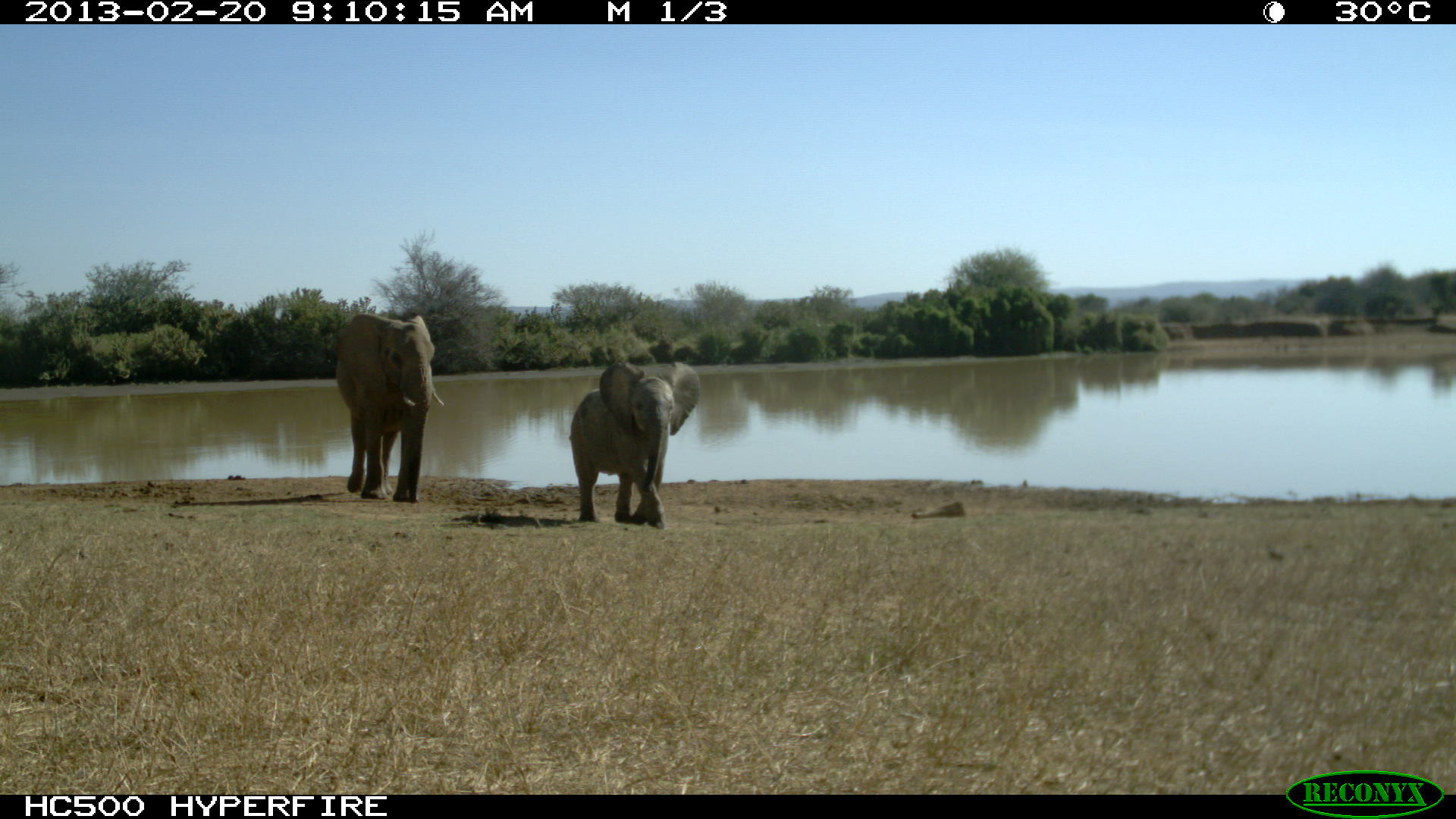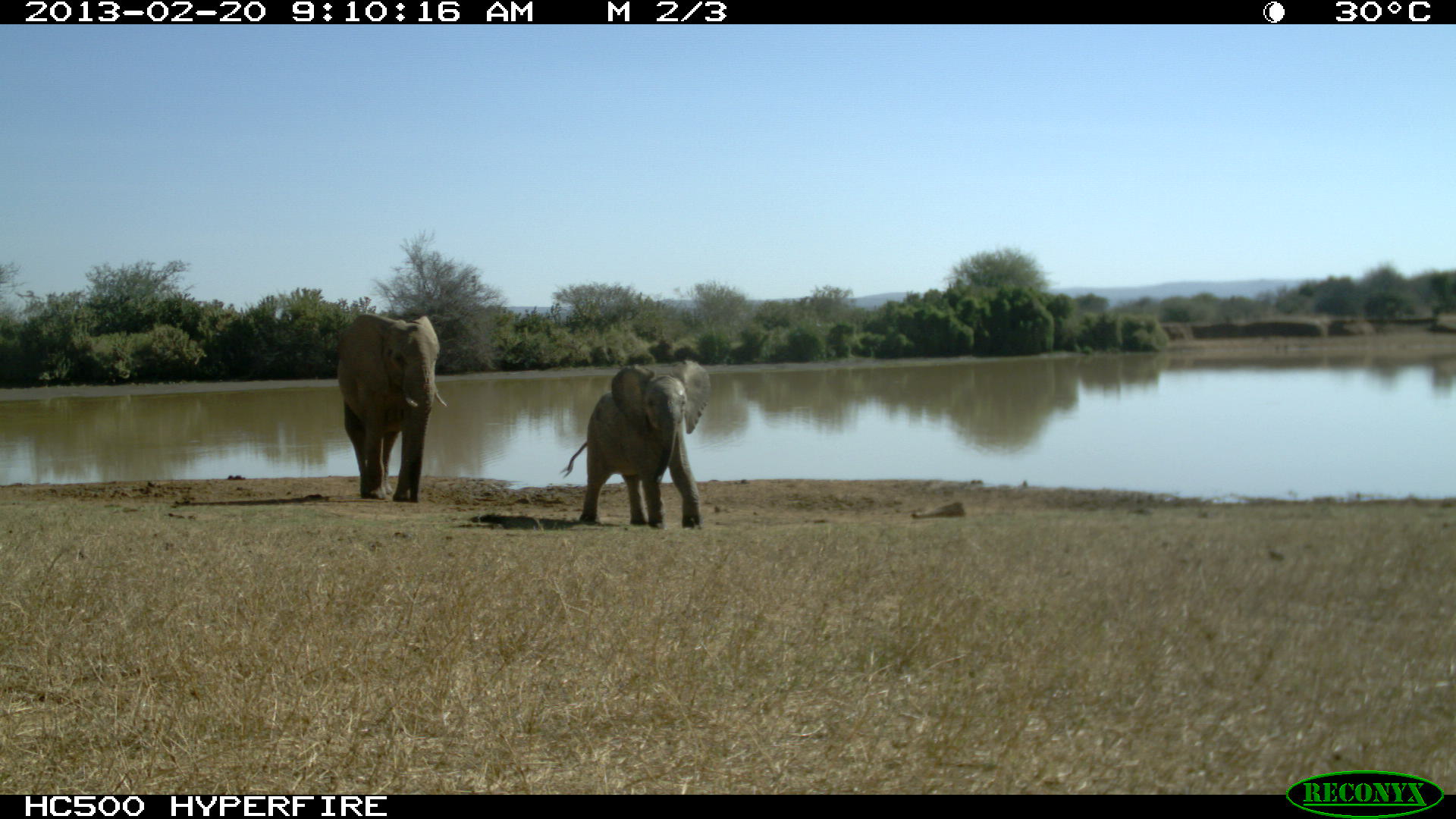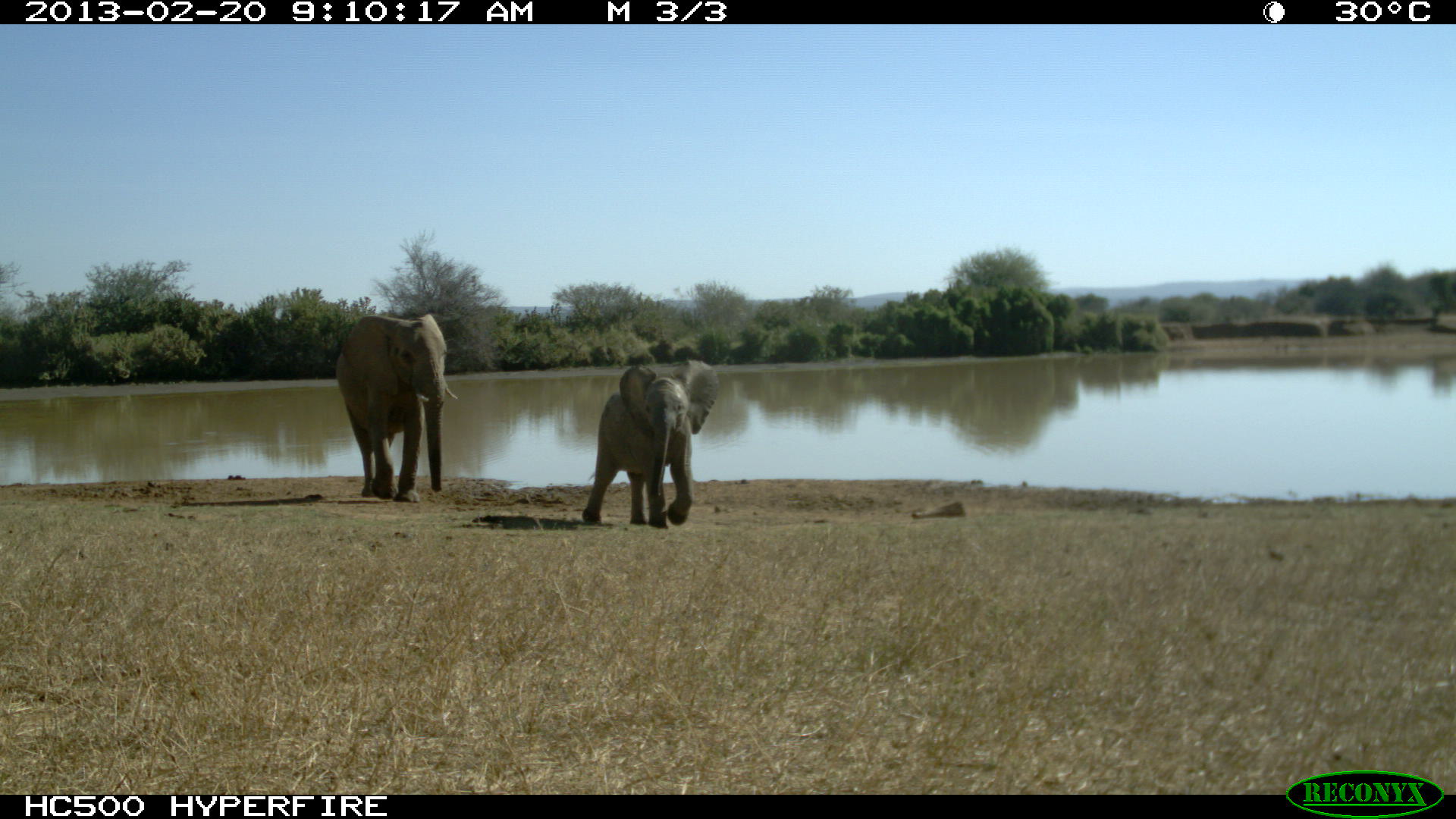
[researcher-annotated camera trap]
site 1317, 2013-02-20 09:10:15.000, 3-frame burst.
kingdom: Animalia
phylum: Chordata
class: Mammalia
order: Proboscidea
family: Elephantidae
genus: Loxodonta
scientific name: Loxodonta africana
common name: african bush elephant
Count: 2.